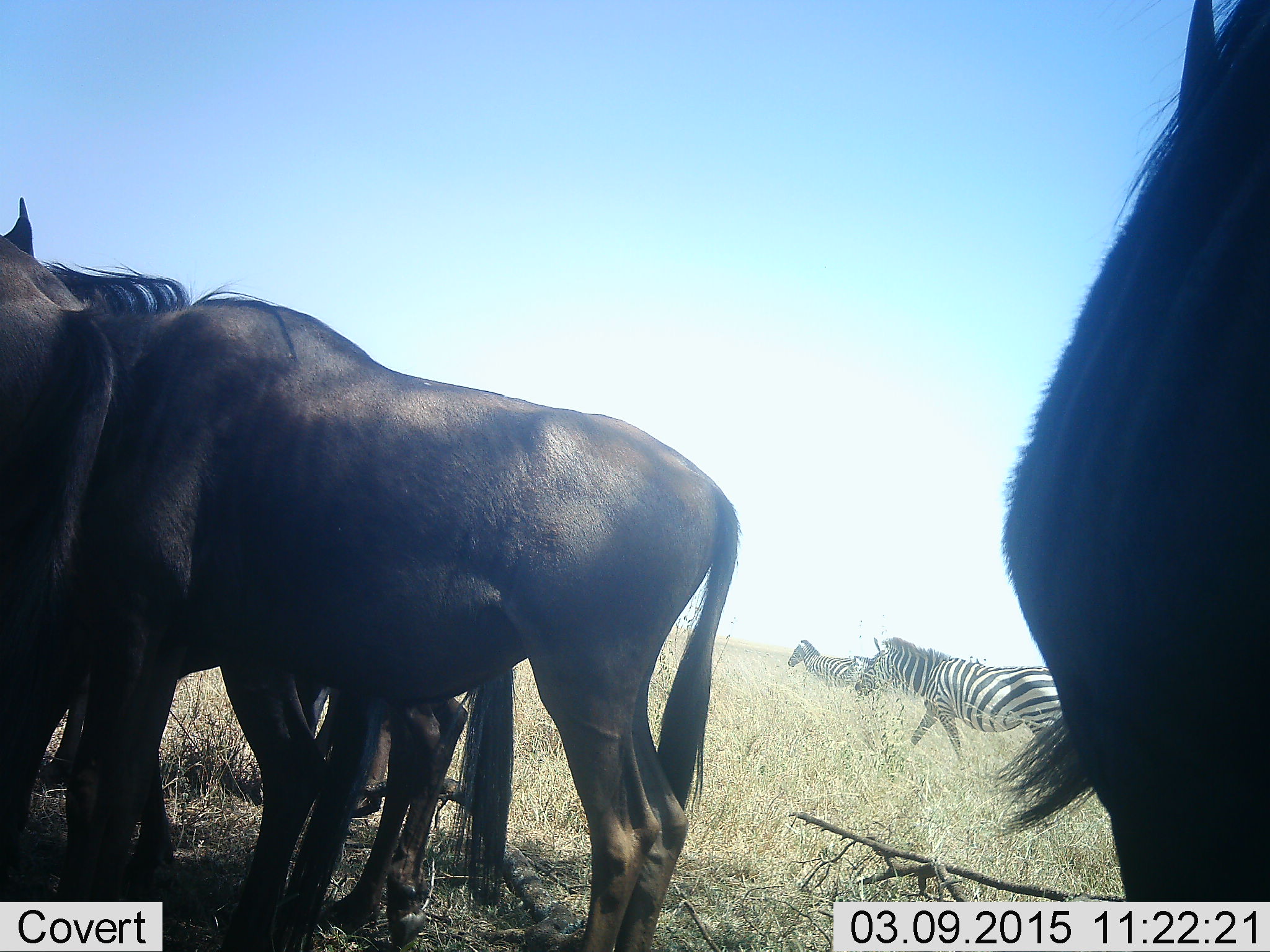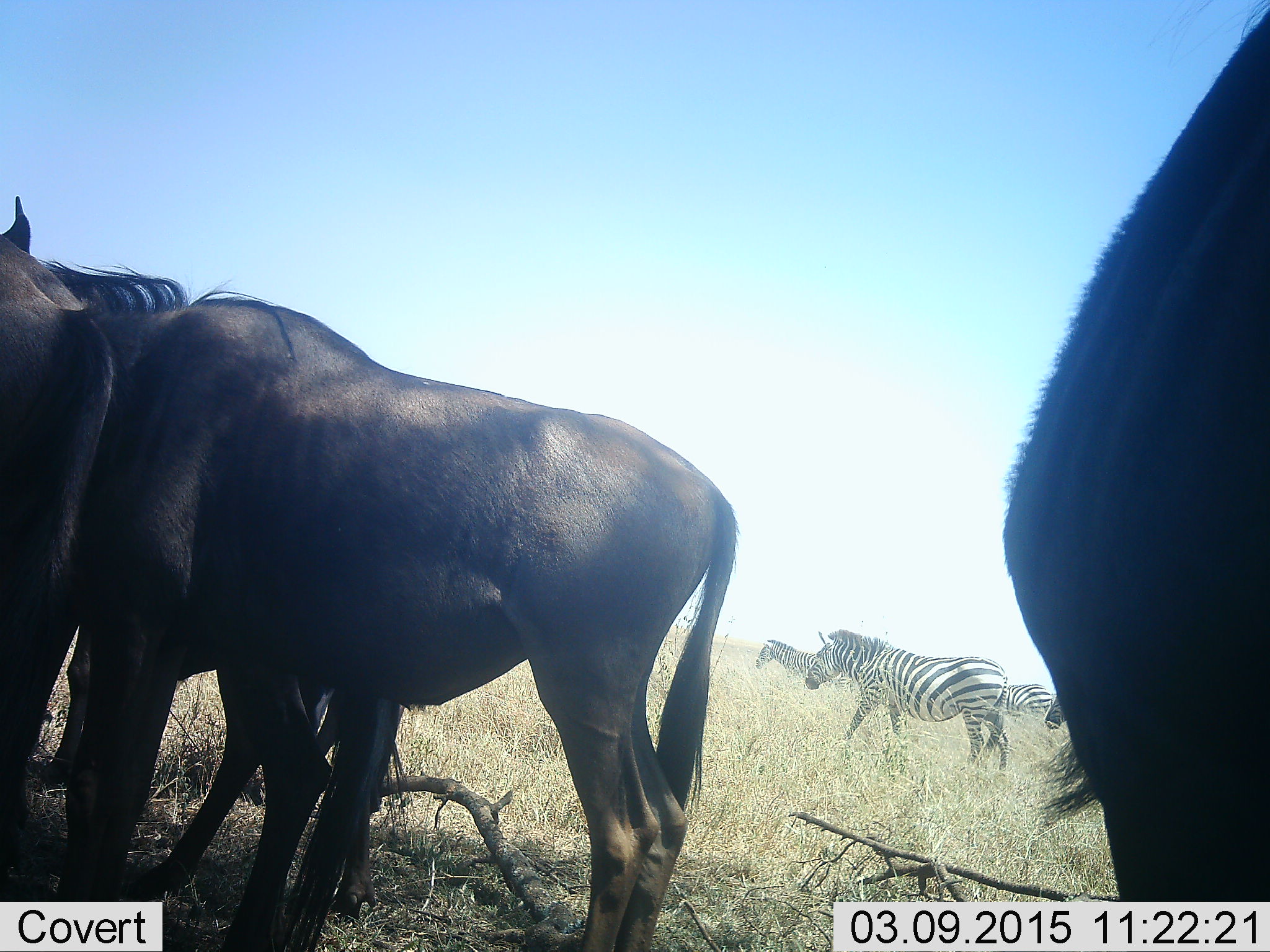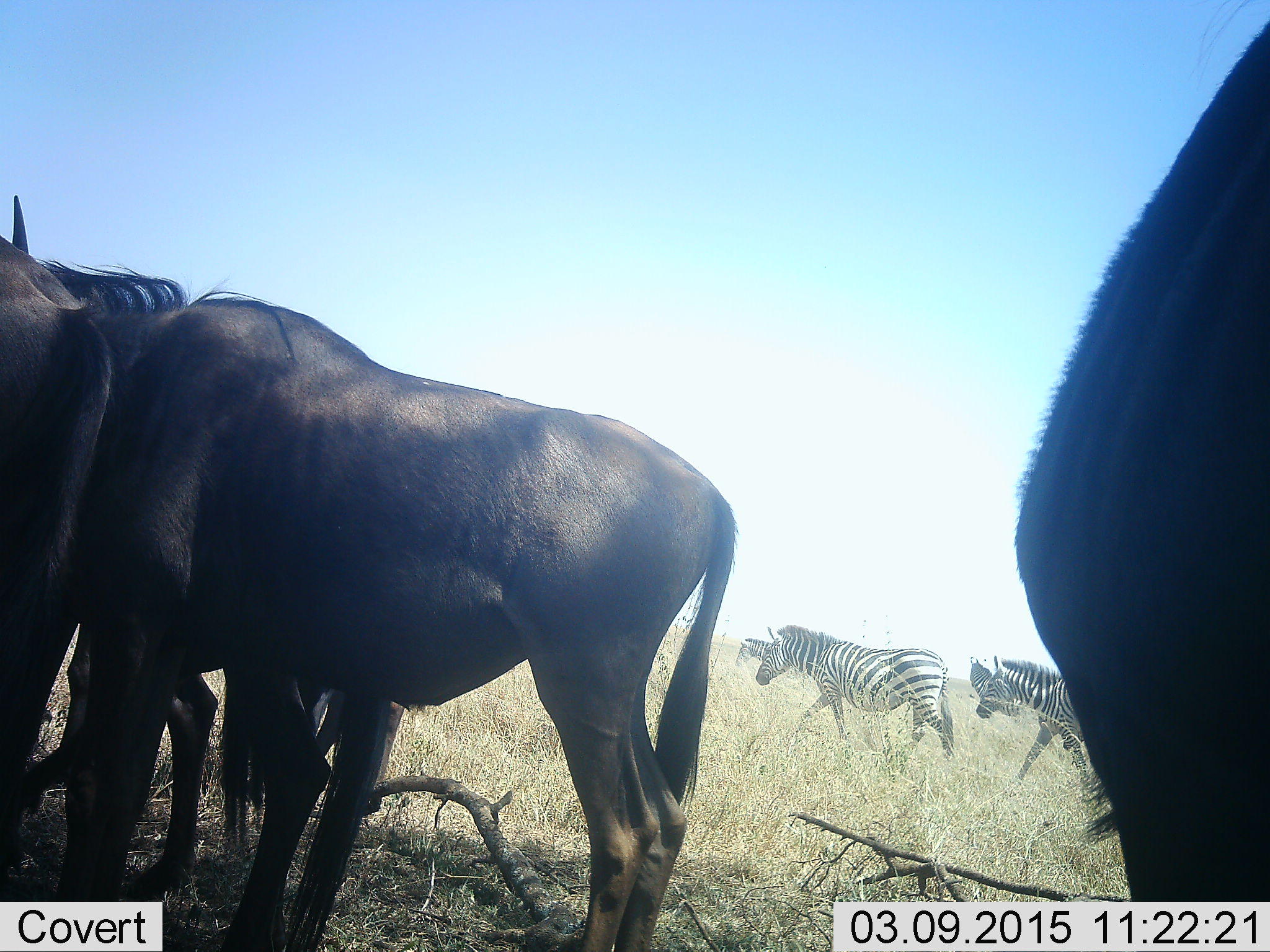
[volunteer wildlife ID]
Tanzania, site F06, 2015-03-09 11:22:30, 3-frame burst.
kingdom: Animalia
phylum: Chordata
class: Mammalia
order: Artiodactyla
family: Bovidae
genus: Connochaetes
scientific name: Connochaetes taurinus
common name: blue wildebeest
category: wildebeest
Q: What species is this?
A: Wildebeest (blue wildebeest) (Connochaetes taurinus).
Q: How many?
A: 3.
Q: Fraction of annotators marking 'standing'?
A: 100%.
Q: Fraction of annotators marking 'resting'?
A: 0%.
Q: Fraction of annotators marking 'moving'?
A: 0%.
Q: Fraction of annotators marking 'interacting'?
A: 0%.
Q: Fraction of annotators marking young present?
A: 0%.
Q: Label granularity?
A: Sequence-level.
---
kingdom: Animalia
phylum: Chordata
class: Mammalia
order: Perissodactyla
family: Equidae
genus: Equus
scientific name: Equus quagga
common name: plains zebra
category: zebra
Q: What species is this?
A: Zebra (plains zebra) (Equus quagga).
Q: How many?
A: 4.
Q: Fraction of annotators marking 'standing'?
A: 0%.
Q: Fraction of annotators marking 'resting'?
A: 0%.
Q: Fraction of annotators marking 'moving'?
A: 100%.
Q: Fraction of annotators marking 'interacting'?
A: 0%.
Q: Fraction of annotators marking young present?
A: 0%.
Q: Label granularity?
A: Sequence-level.